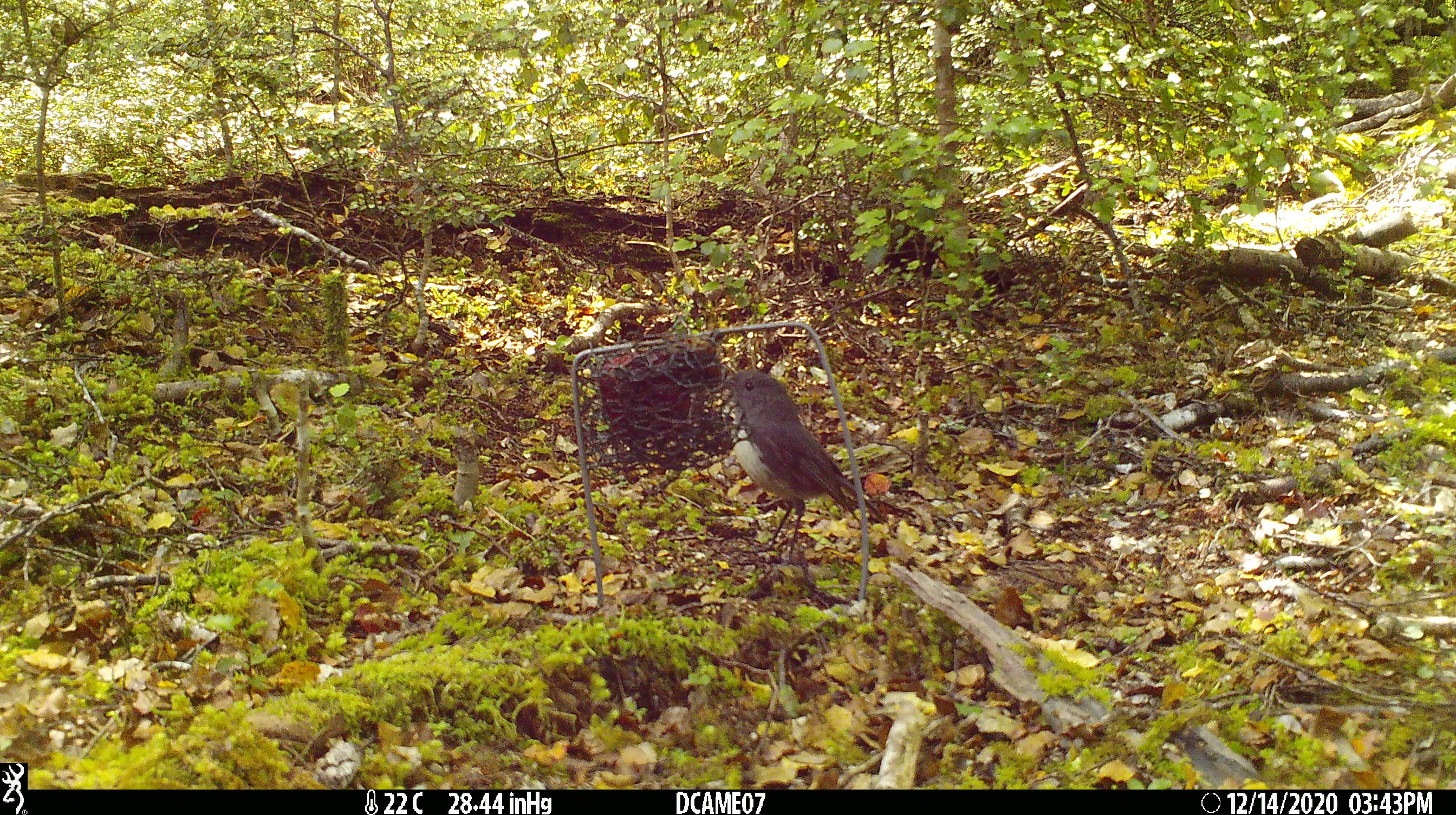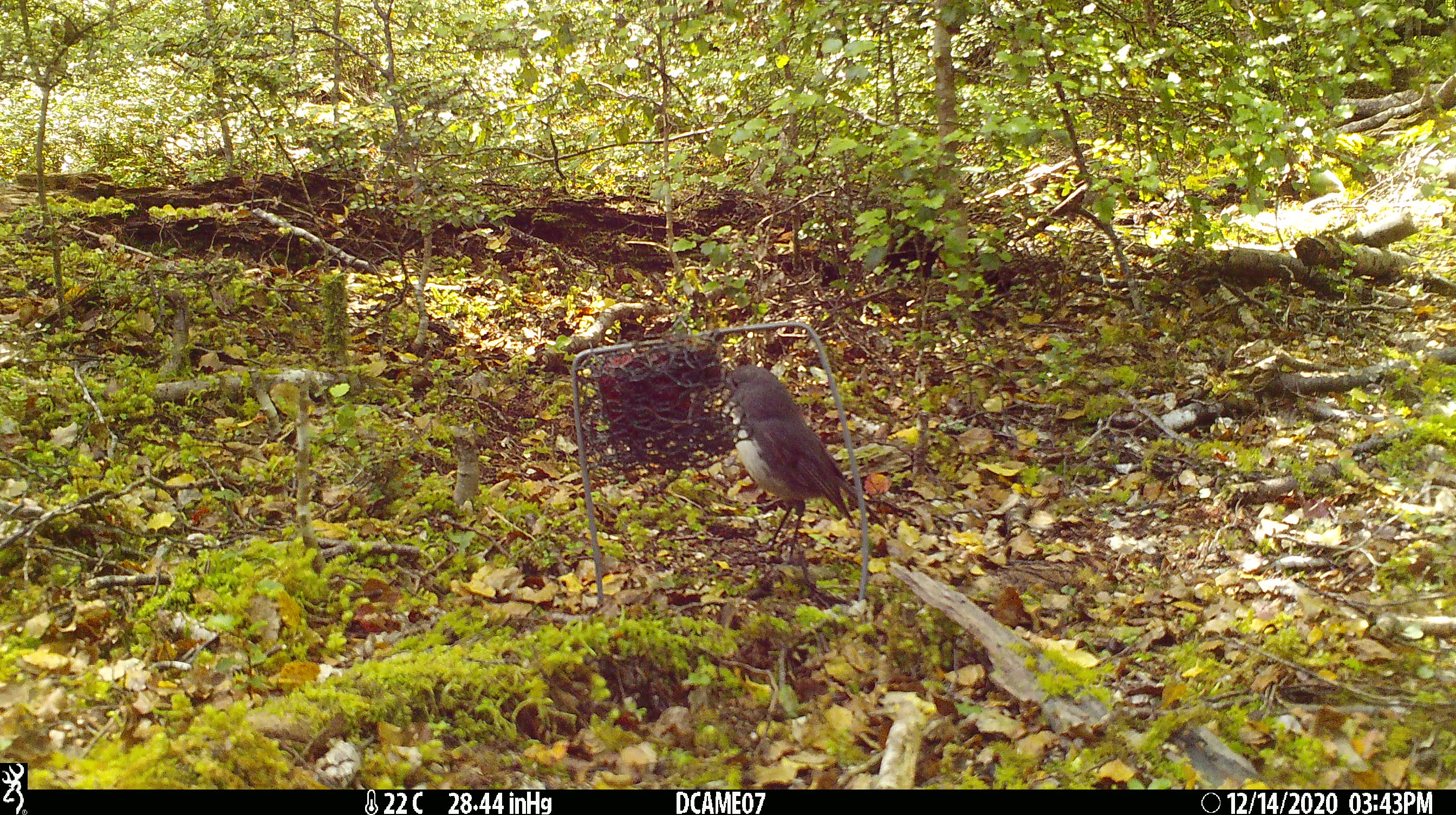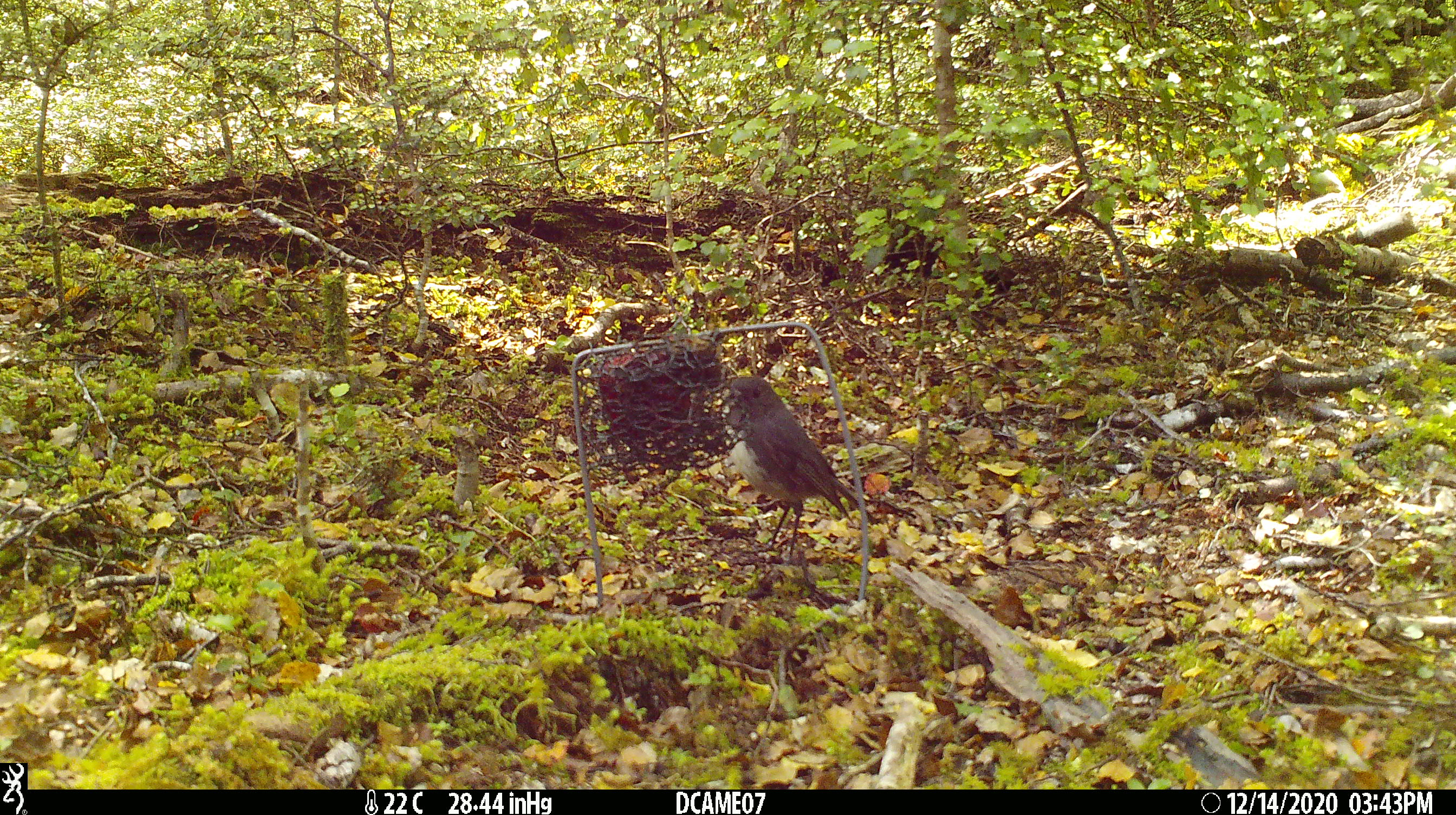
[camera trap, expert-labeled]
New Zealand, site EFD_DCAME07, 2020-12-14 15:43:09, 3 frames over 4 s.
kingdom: Animalia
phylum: Chordata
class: Aves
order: Passeriformes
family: Petroicidae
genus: Petroica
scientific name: Petroica australis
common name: new zealand robin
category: robin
Robin (new zealand robin) (Petroica australis).